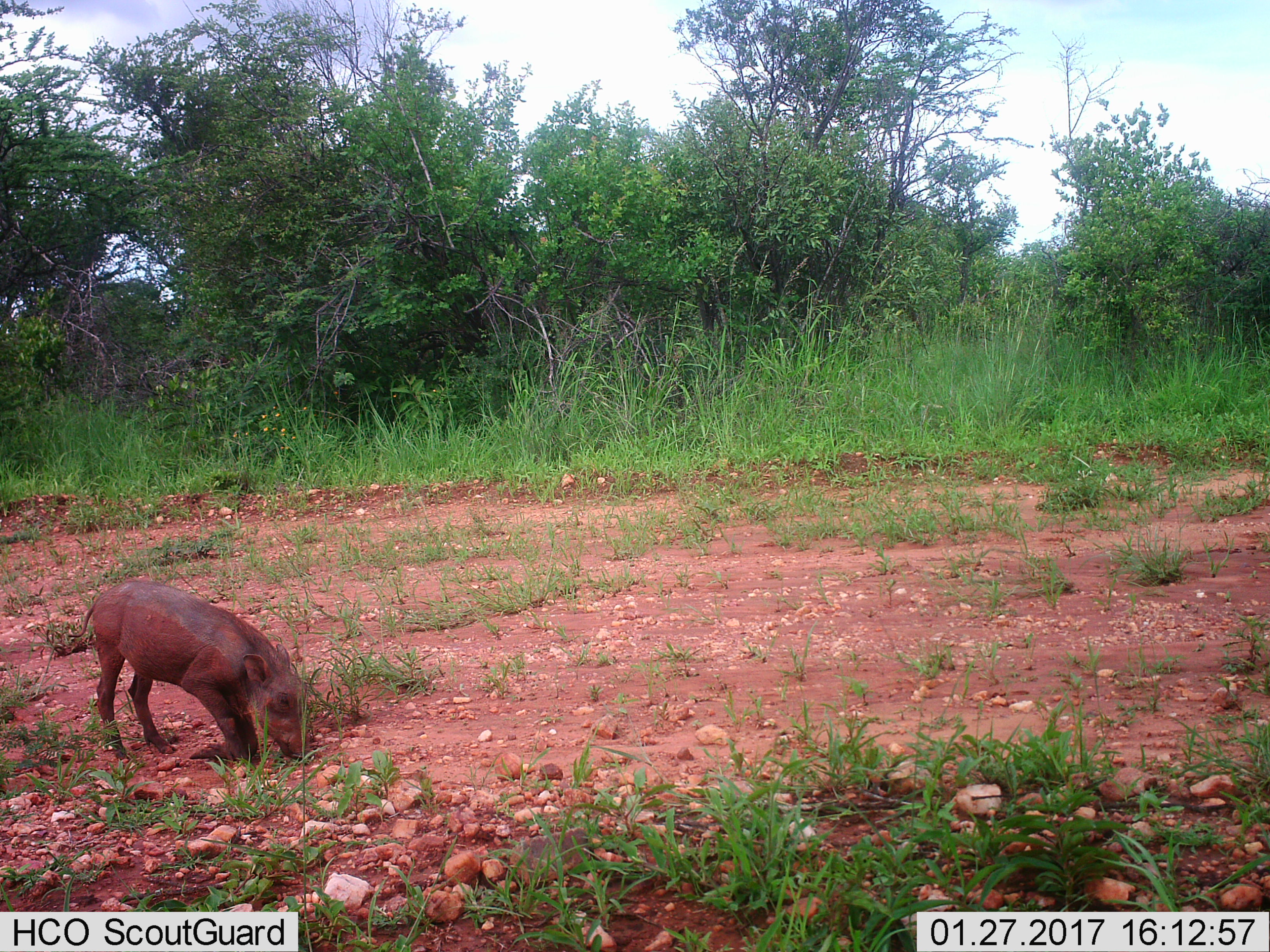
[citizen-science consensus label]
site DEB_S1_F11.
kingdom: Animalia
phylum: Chordata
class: Mammalia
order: Artiodactyla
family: Suidae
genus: Phacochoerus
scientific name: Phacochoerus africanus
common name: warthog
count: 1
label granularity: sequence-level